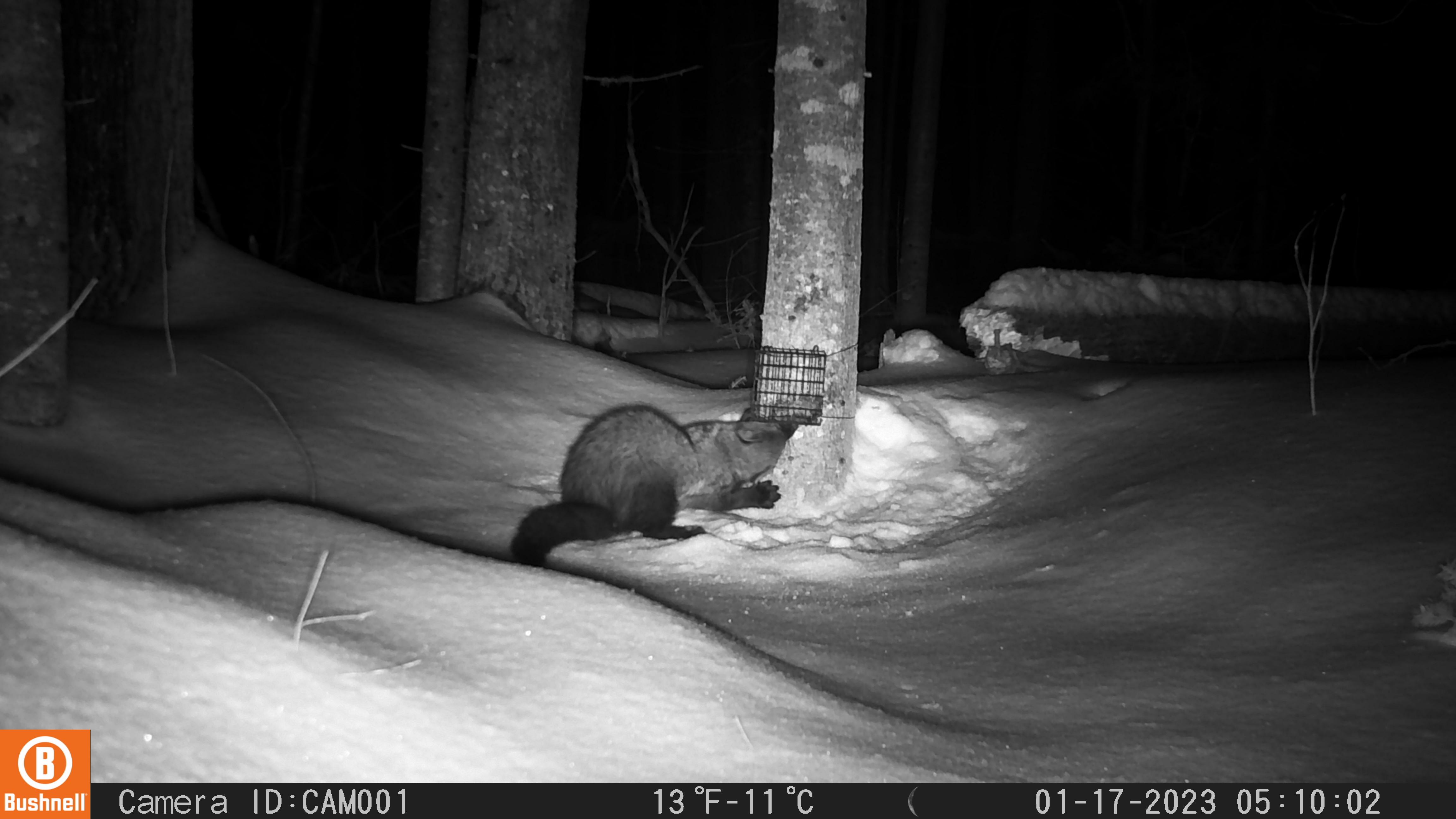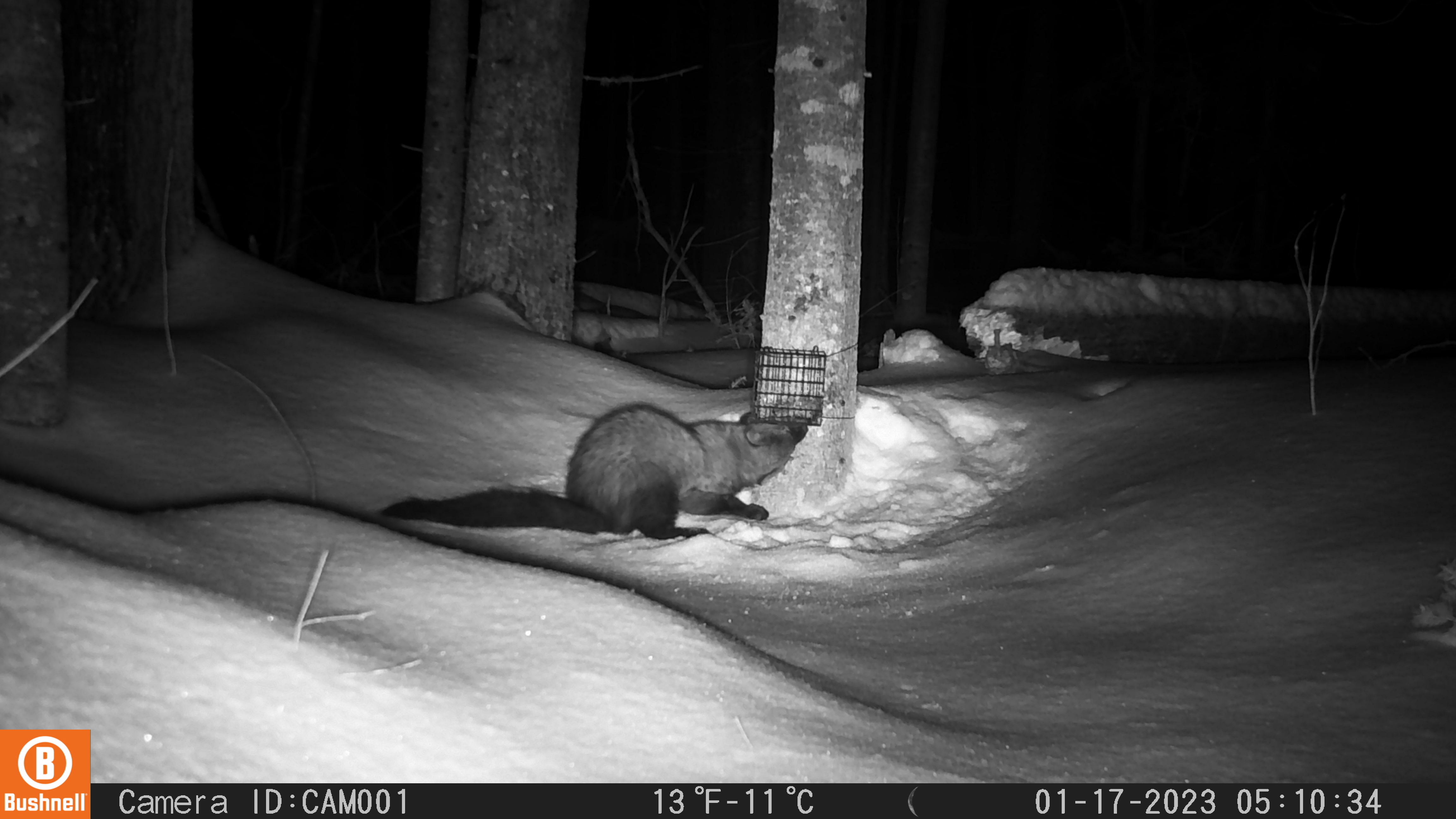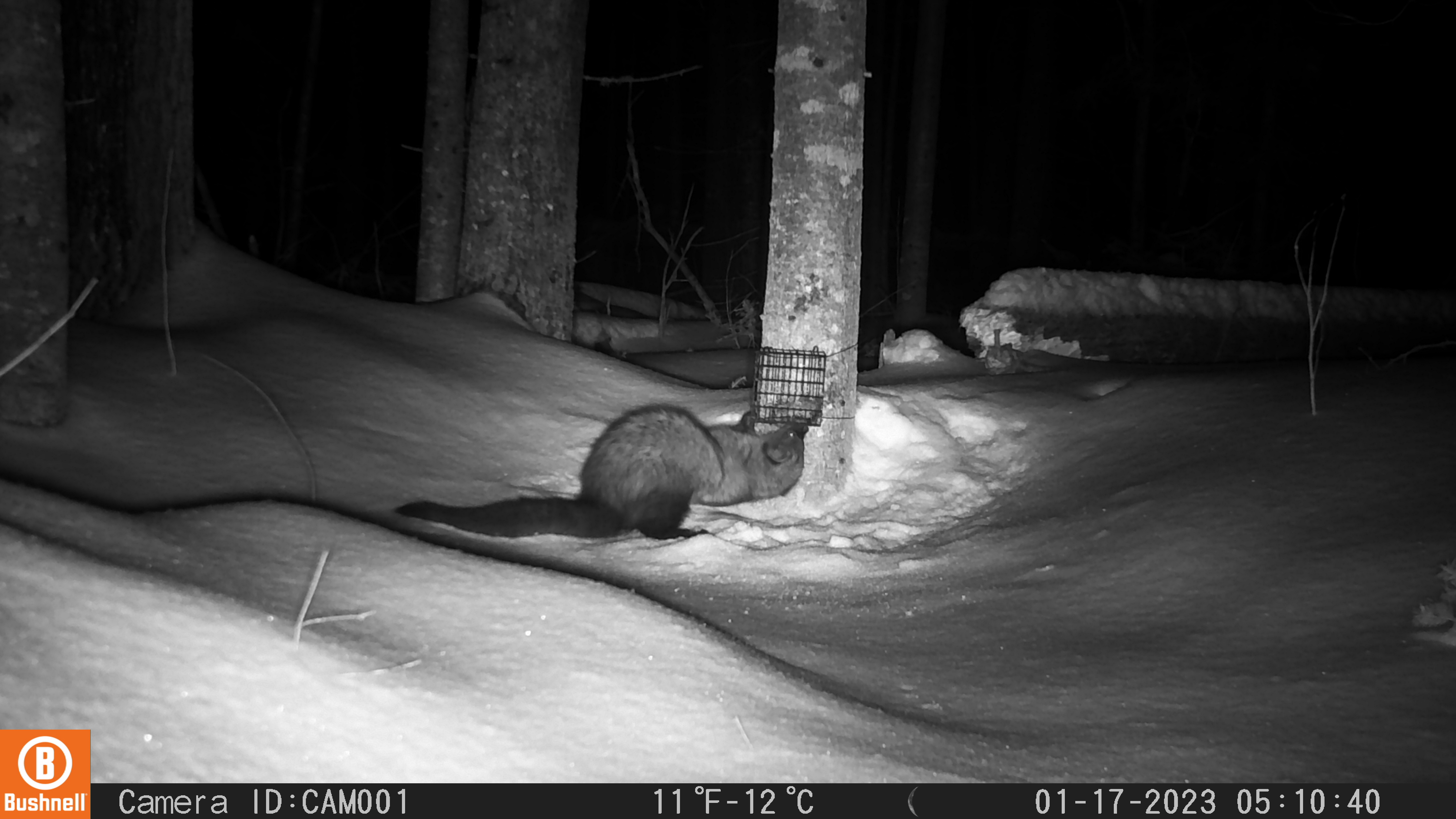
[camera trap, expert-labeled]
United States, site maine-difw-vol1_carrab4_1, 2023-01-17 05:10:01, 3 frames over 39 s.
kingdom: Animalia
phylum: Chordata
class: Mammalia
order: Carnivora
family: Mustelidae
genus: Pekania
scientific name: Pekania pennanti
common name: fisher